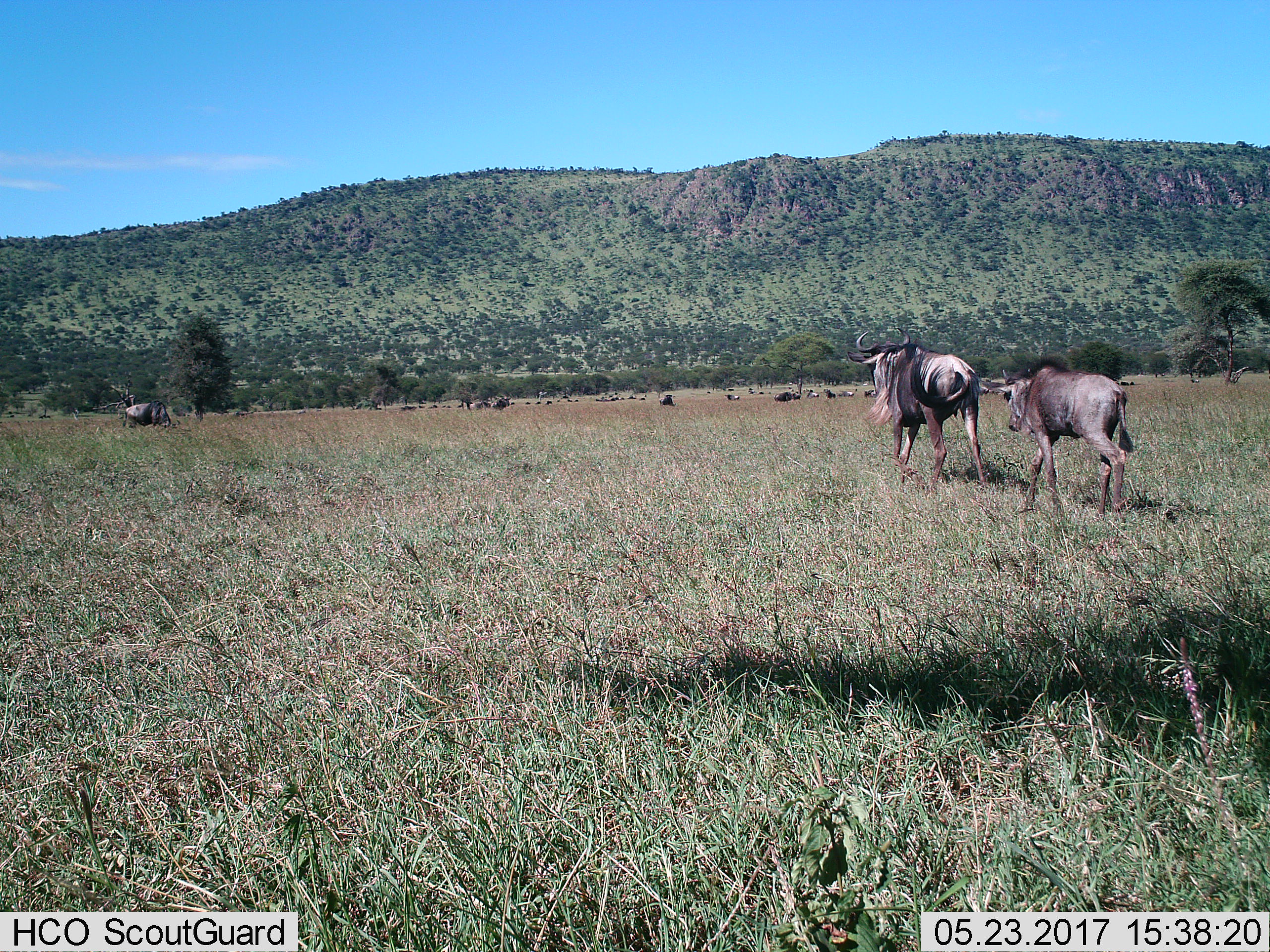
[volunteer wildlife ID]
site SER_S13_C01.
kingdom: Animalia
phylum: Chordata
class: Mammalia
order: Artiodactyla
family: Bovidae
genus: Connochaetes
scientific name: Connochaetes taurinus taurinus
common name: blue wildebeest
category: wildebeestblue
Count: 11-50.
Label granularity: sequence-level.